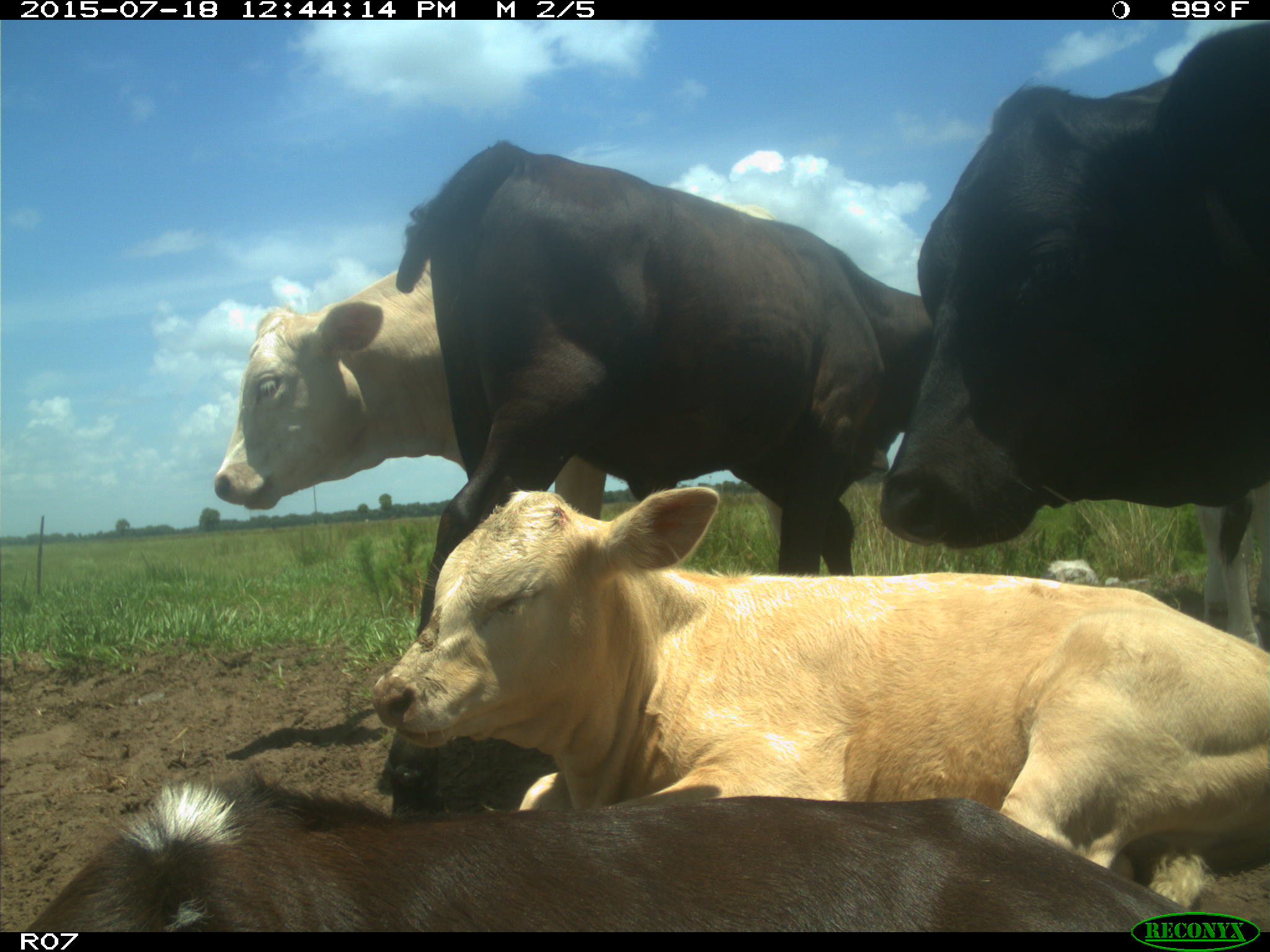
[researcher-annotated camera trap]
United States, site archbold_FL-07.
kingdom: Animalia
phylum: Chordata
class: Mammalia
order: Artiodactyla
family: Bovidae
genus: Bos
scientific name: Bos taurus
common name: domestic cow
Bos taurus (domestic cow).